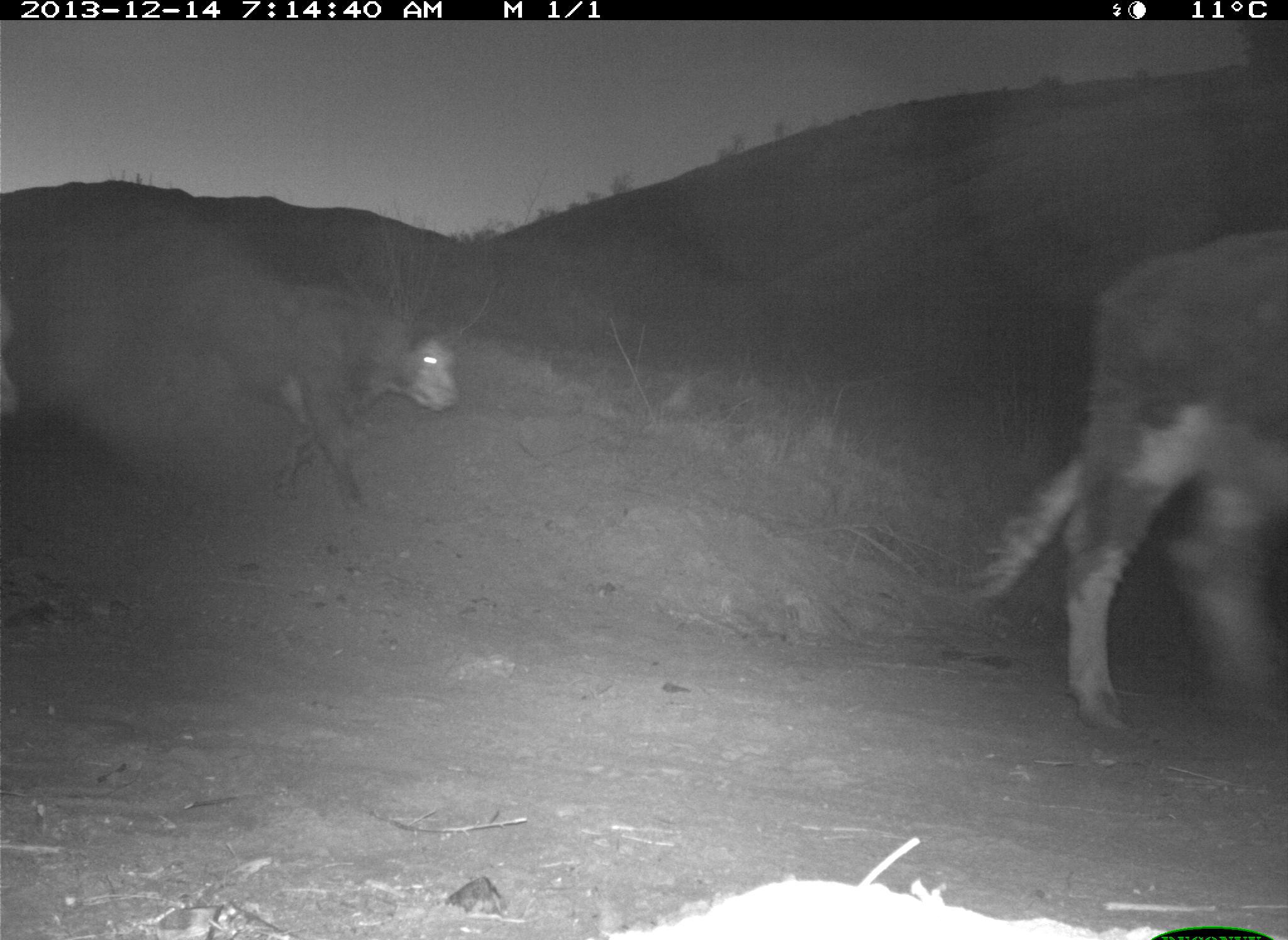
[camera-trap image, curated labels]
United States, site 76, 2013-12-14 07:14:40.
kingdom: Animalia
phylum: Chordata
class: Mammalia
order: Artiodactyla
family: Bovidae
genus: Bos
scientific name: Bos taurus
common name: cow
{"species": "cow (Bos taurus)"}